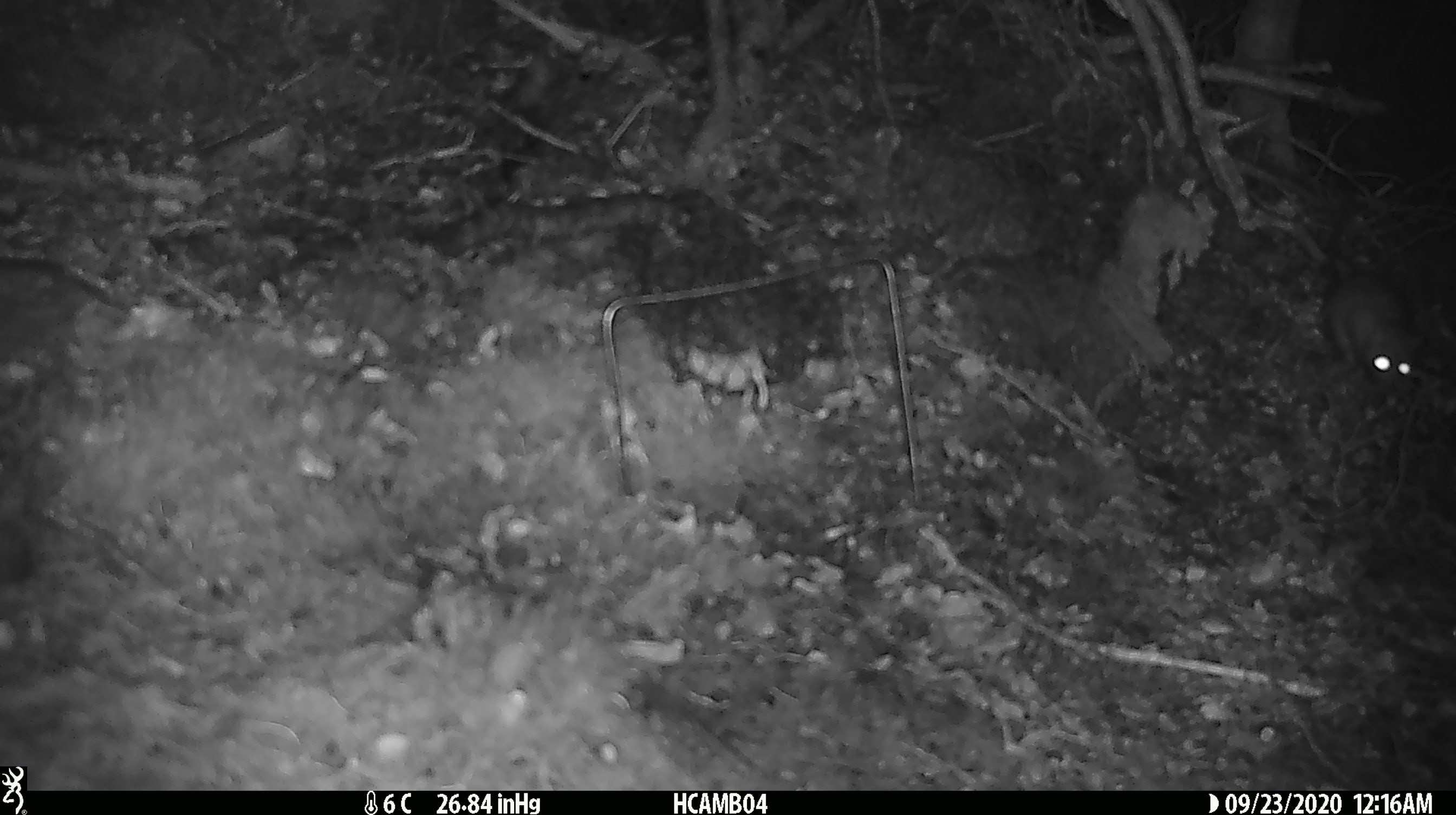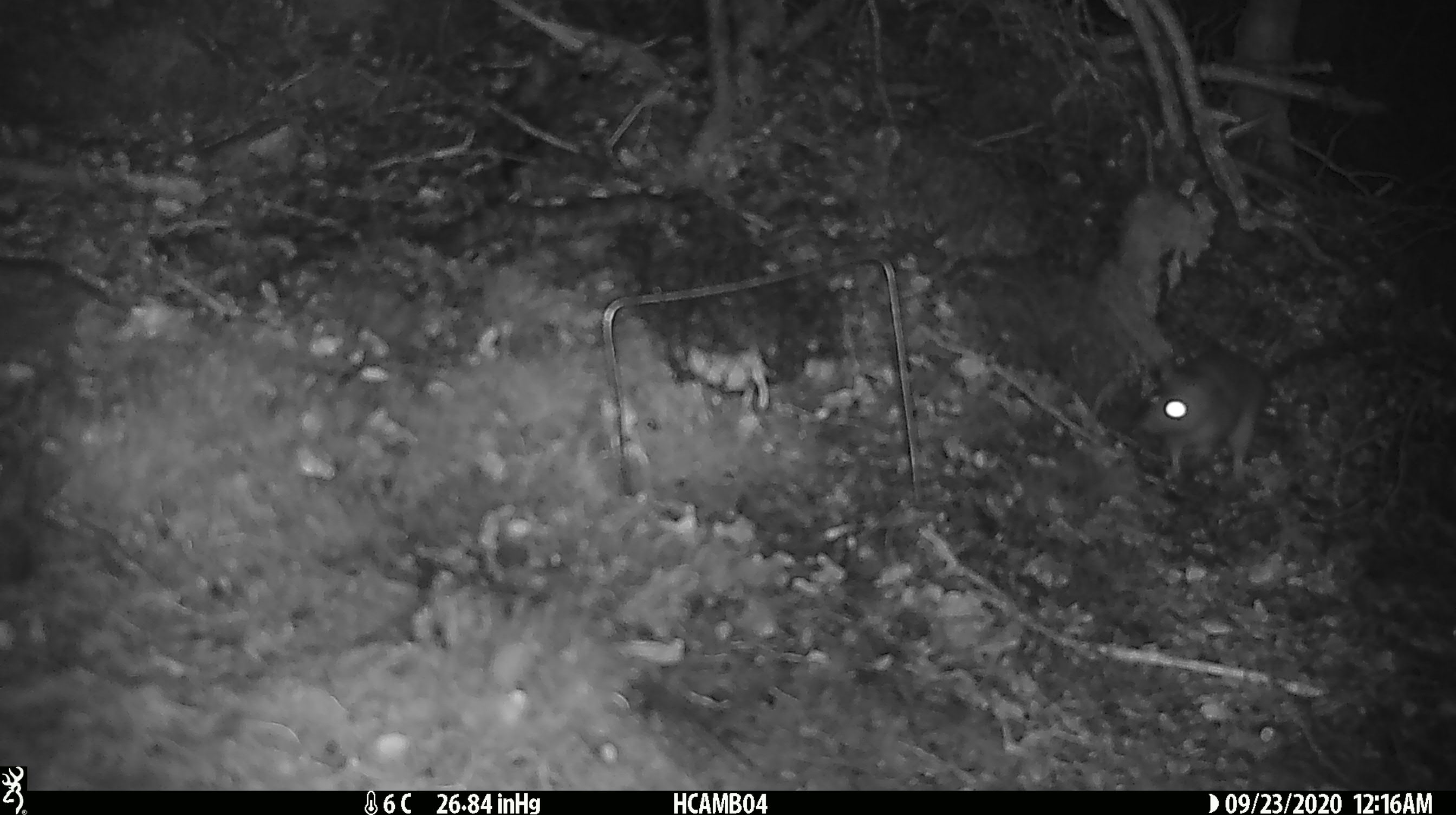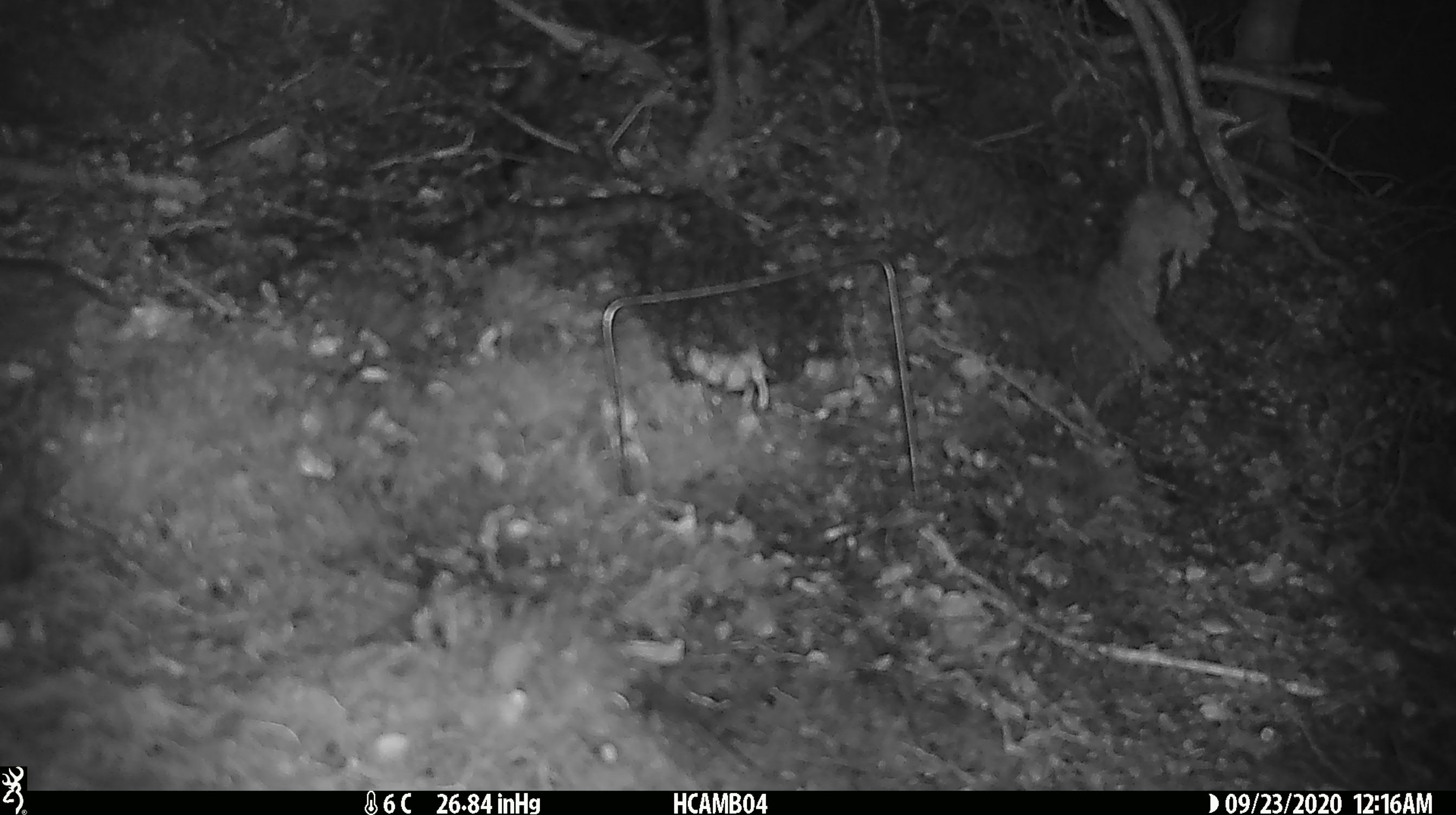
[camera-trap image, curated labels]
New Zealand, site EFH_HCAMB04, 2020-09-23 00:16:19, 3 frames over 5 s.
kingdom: Animalia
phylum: Chordata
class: Mammalia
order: Rodentia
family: Muridae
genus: Rattus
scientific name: Rattus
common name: rat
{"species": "rat (Rattus)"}